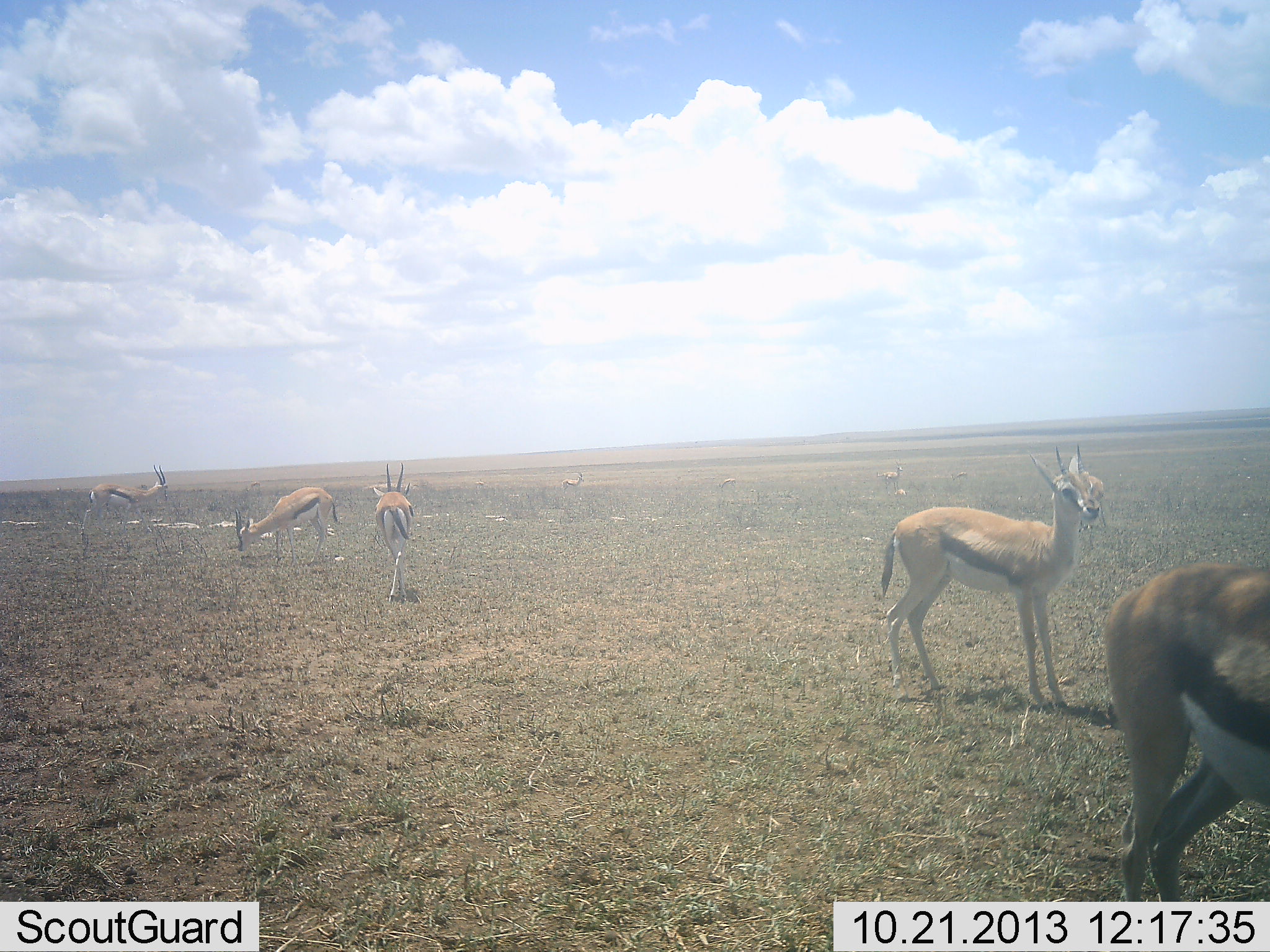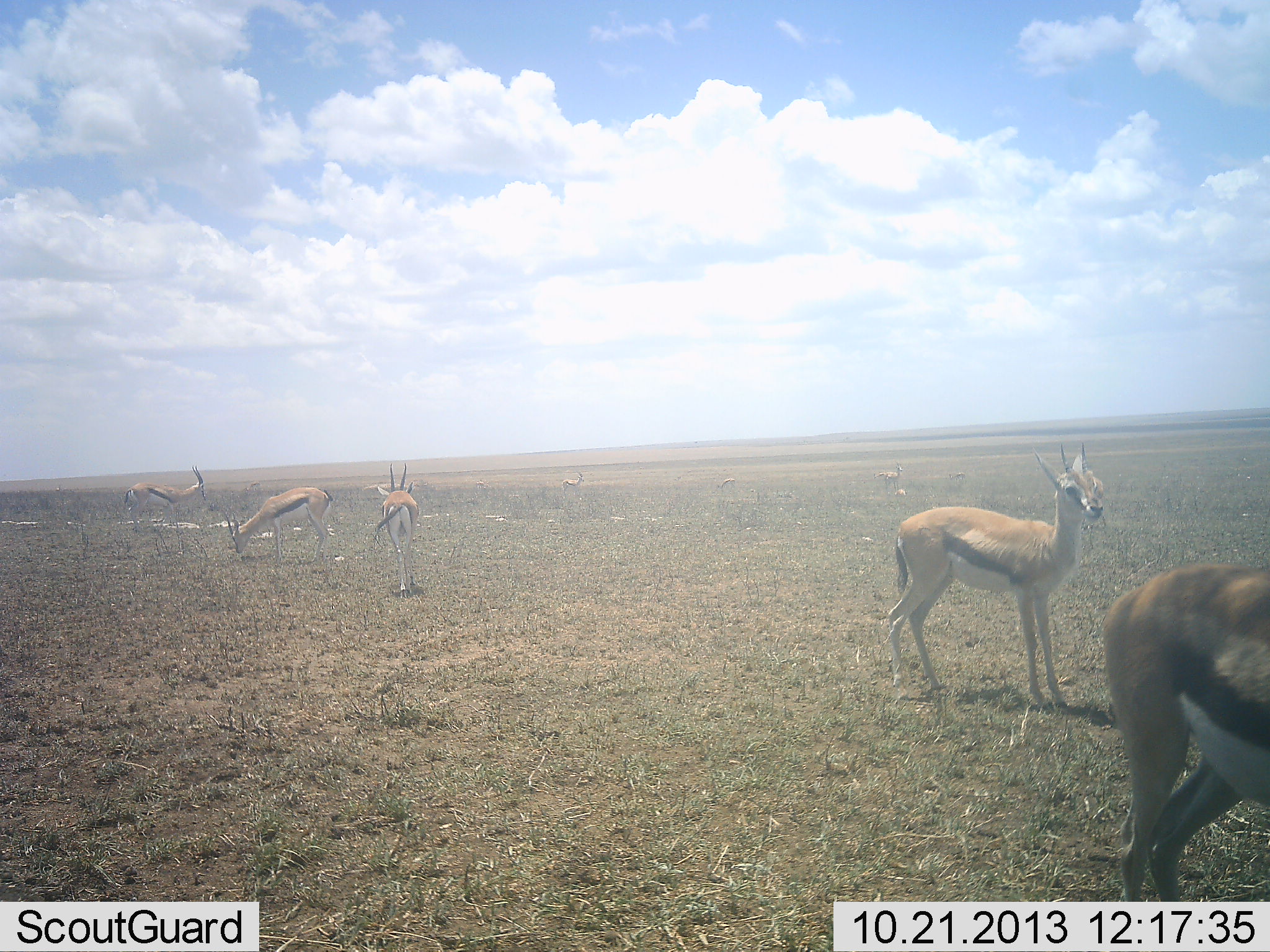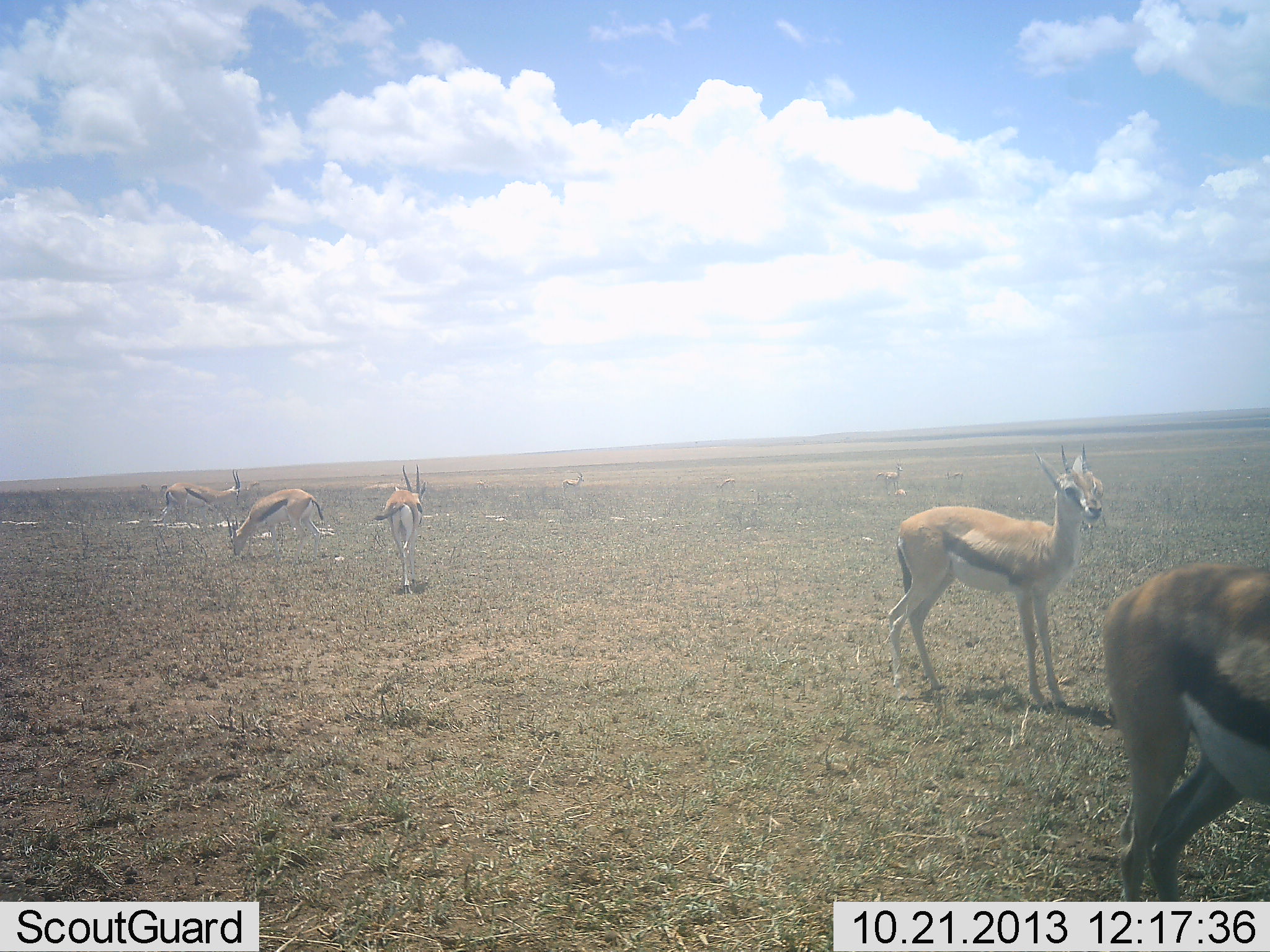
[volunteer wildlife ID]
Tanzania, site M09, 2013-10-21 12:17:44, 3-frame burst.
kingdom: Animalia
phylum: Chordata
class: Mammalia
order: Artiodactyla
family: Bovidae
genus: Eudorcas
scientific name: Eudorcas thomsonii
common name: thomson's gazelle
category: gazellethomsons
Gazellethomsons (thomson's gazelle) (Eudorcas thomsonii), count 7. Behavior (volunteer vote fractions): standing 86%, resting 3%, moving 46%, interacting 3%. Young present (vote fraction): 0%. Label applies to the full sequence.